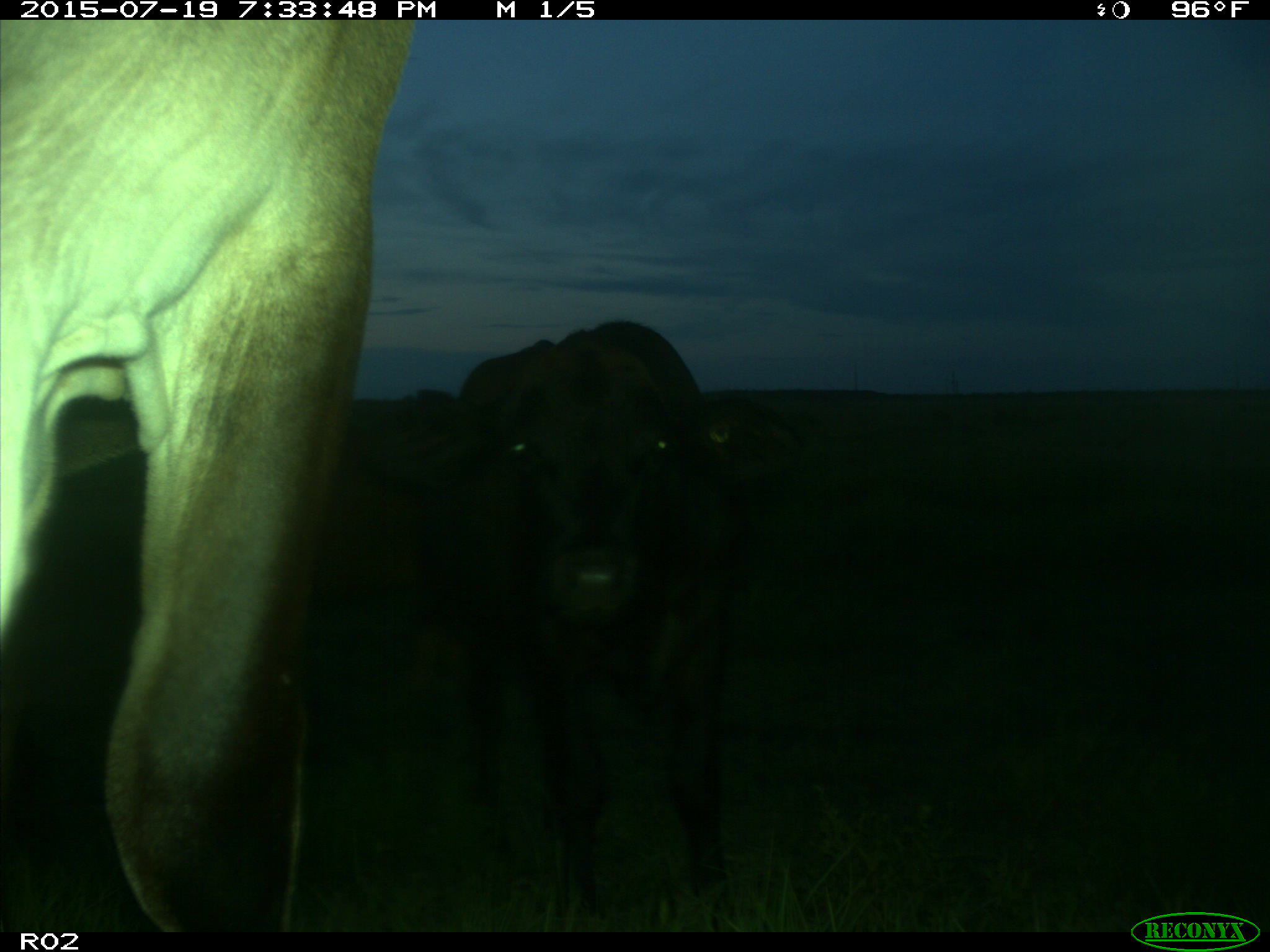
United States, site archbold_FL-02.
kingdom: Animalia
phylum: Chordata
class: Mammalia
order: Artiodactyla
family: Bovidae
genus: Bos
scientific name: Bos taurus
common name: domestic cow